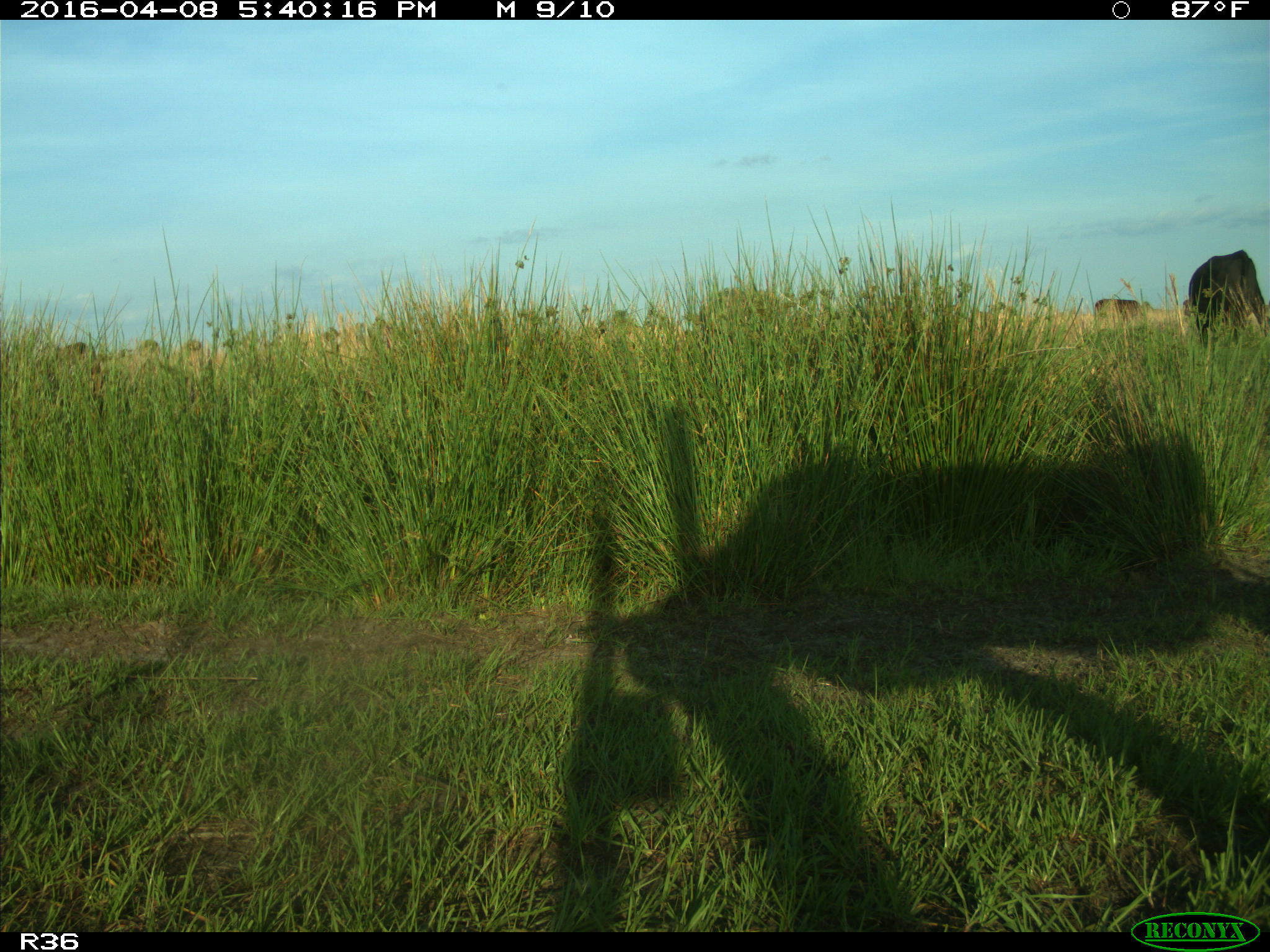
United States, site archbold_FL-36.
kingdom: Animalia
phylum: Chordata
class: Mammalia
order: Artiodactyla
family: Bovidae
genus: Bos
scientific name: Bos taurus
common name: domestic cow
Bos taurus (domestic cow).